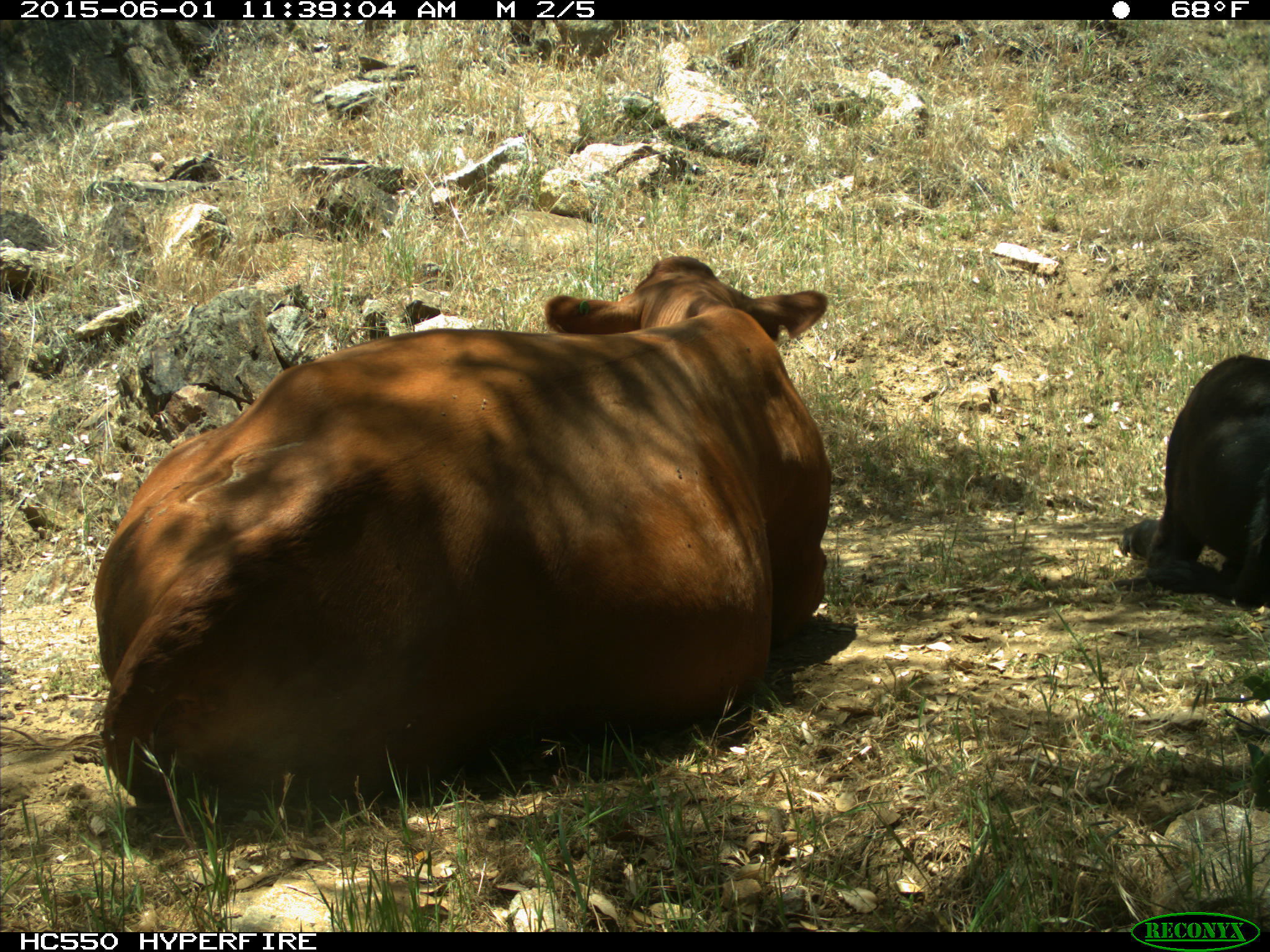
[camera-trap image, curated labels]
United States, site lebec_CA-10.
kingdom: Animalia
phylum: Chordata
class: Mammalia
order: Artiodactyla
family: Bovidae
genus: Bos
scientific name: Bos taurus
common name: domestic cow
Bos taurus (domestic cow).